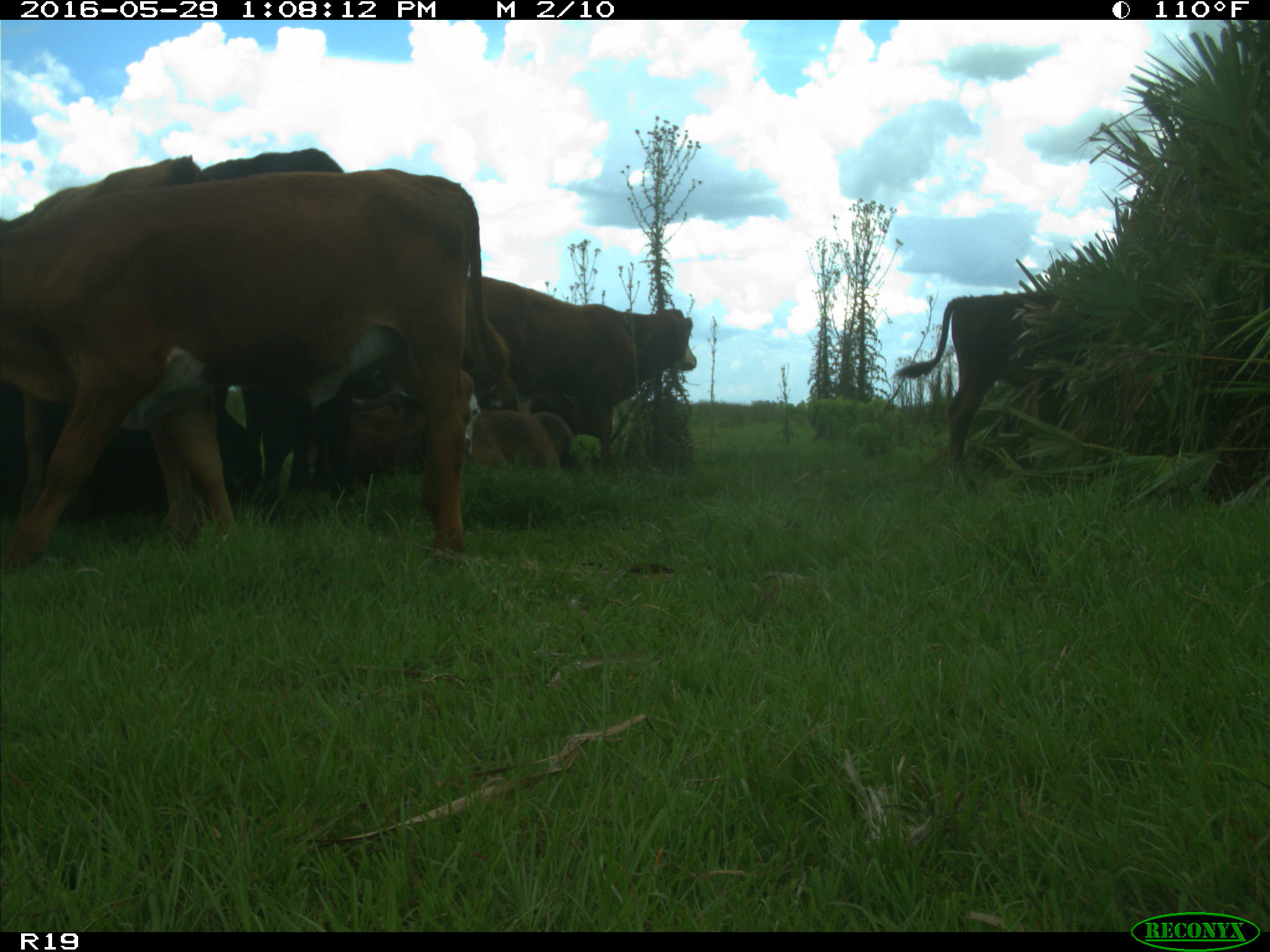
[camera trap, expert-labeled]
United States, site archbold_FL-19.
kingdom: Animalia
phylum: Chordata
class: Mammalia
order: Artiodactyla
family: Bovidae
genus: Bos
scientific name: Bos taurus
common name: domestic cow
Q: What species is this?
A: Bos taurus (domestic cow).